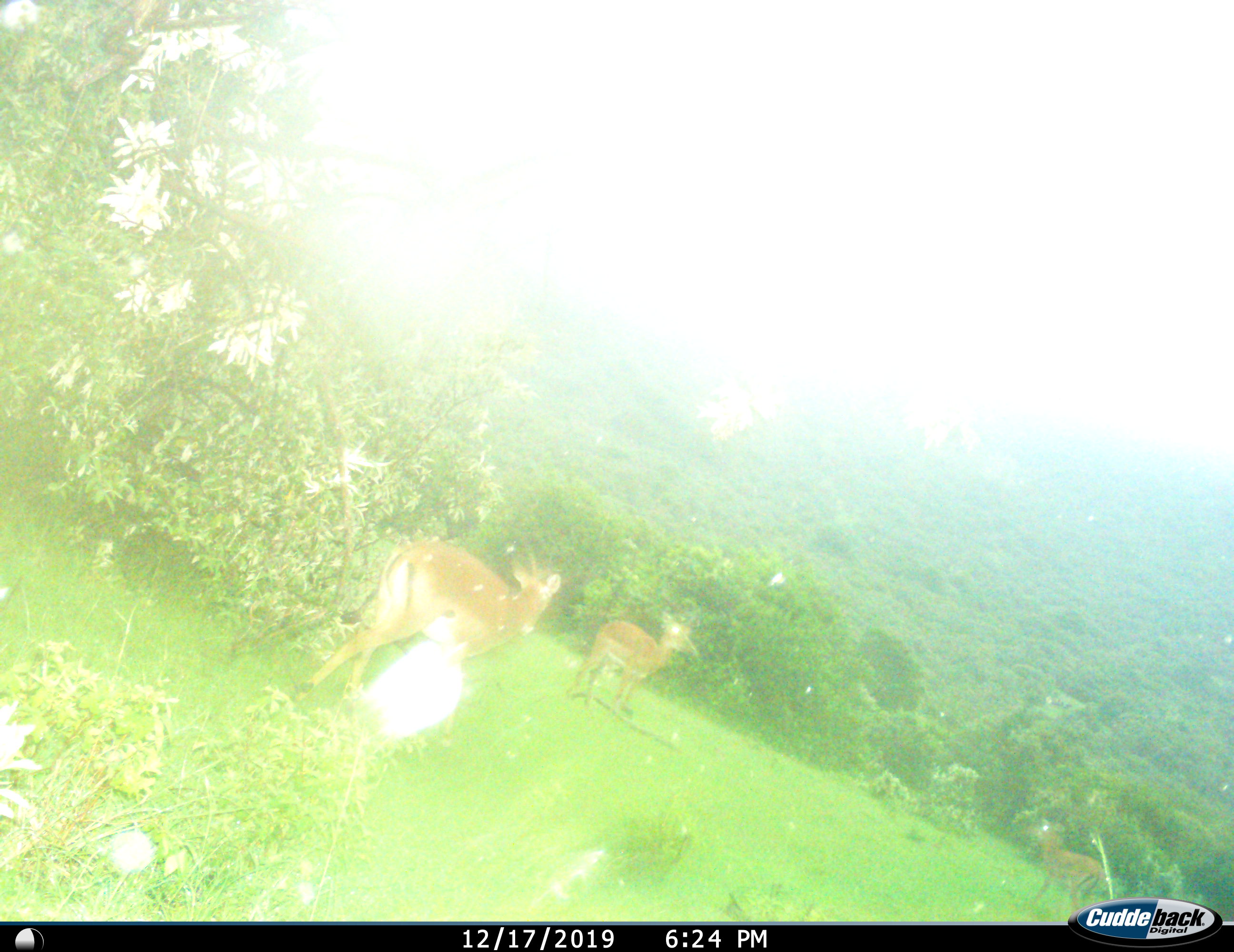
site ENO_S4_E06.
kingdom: Animalia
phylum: Chordata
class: Mammalia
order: Artiodactyla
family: Bovidae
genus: Aepyceros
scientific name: Aepyceros melampus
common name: impala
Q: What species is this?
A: Impala (Aepyceros melampus).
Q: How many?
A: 3.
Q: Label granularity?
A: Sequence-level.